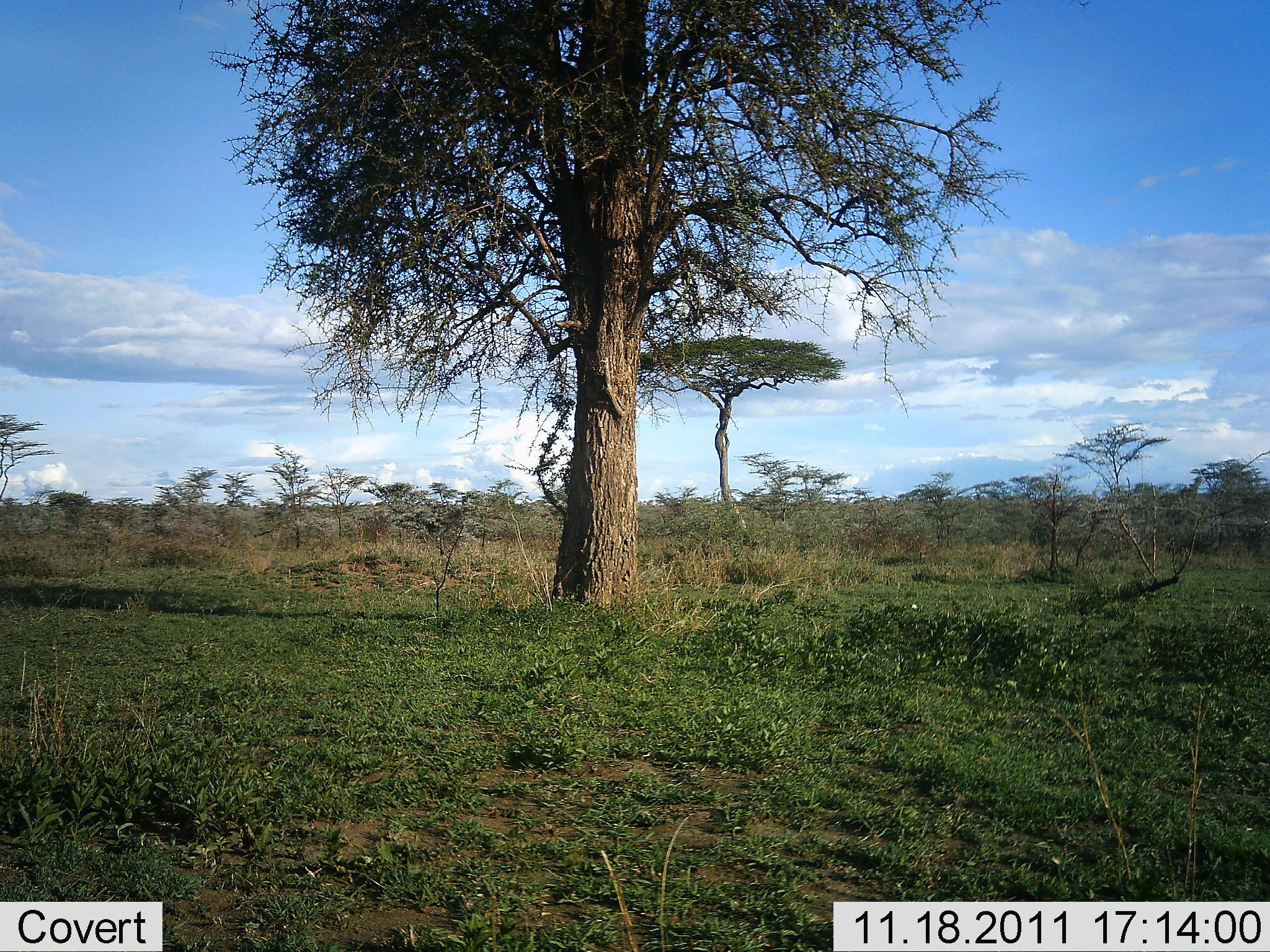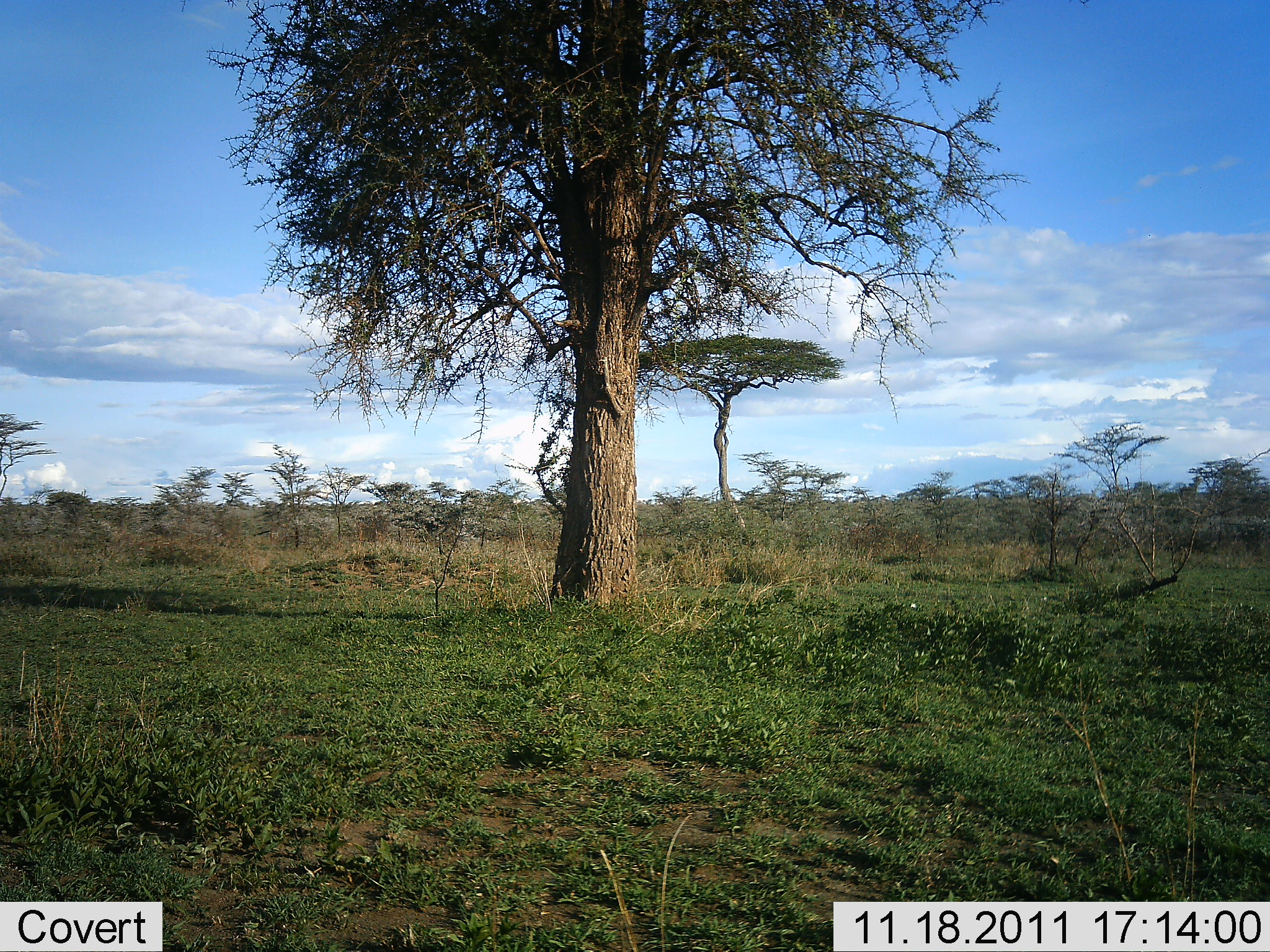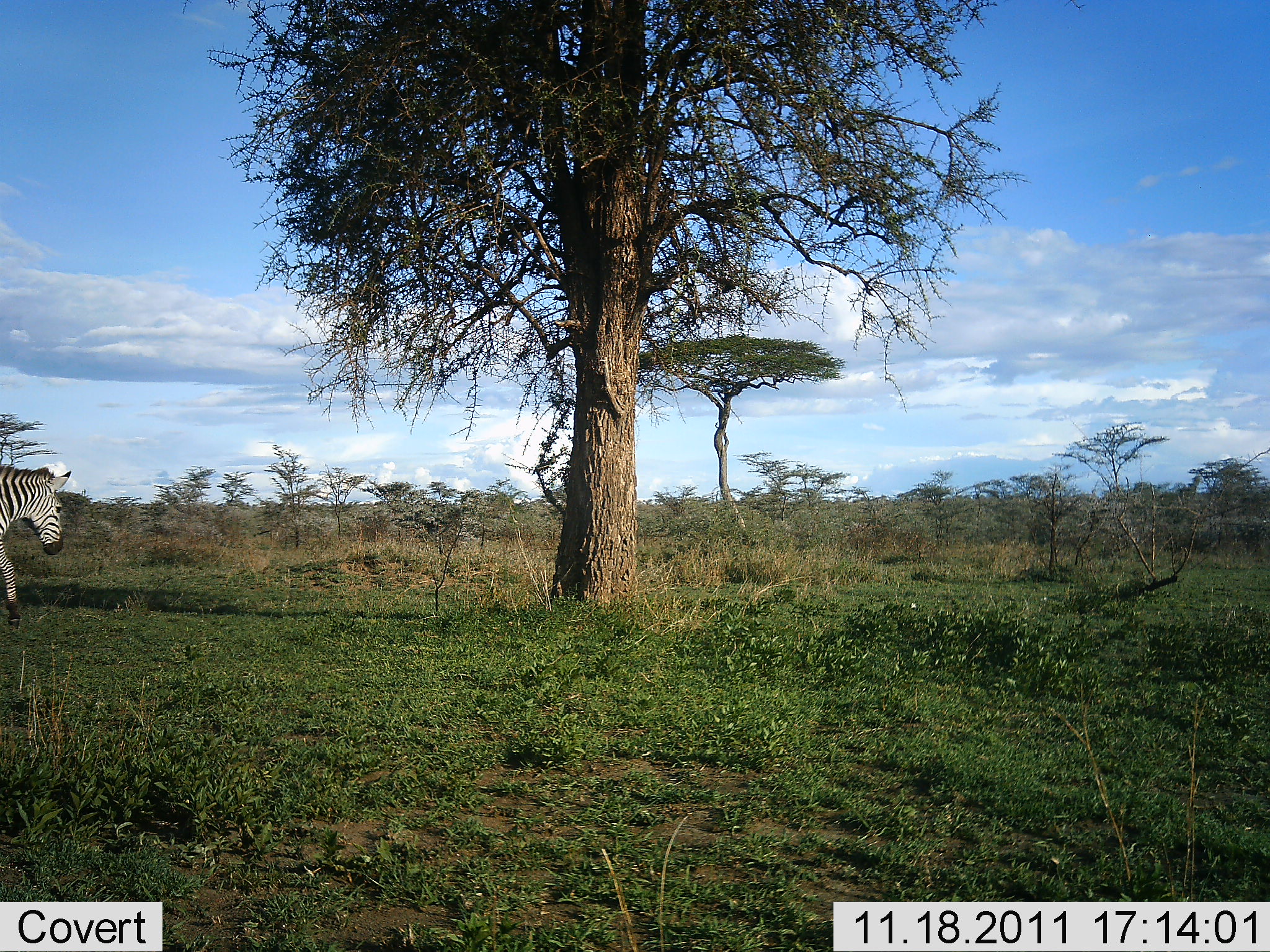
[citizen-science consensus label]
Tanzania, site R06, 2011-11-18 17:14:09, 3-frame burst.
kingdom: Animalia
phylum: Chordata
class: Mammalia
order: Perissodactyla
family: Equidae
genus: Equus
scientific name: Equus quagga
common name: plains zebra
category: zebra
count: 1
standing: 0%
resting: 0%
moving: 100%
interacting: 0%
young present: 0%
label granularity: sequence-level